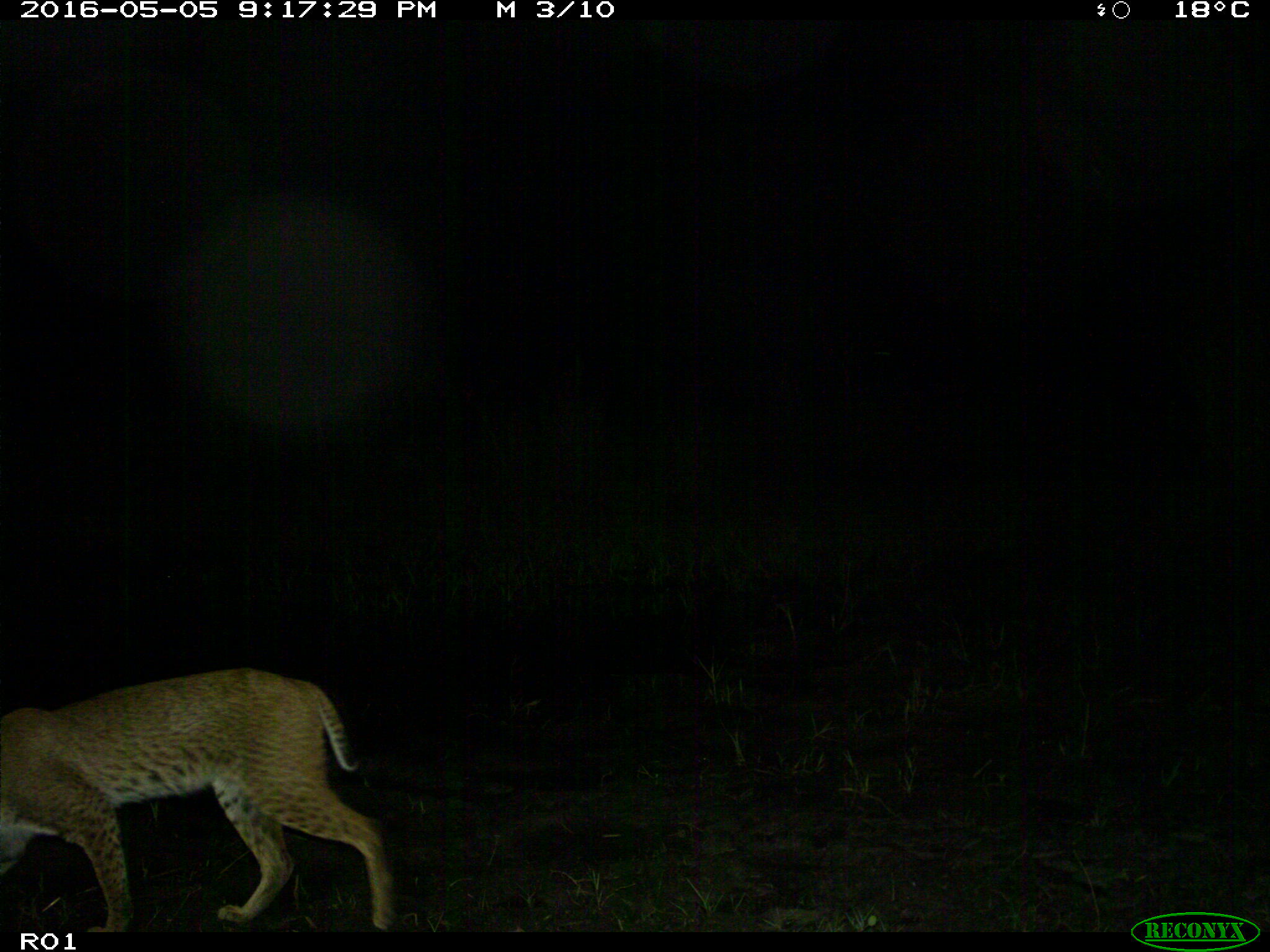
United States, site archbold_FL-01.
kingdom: Animalia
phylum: Chordata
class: Mammalia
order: Carnivora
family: Felidae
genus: Lynx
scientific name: Lynx rufus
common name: bobcat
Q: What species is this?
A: Lynx rufus (bobcat).